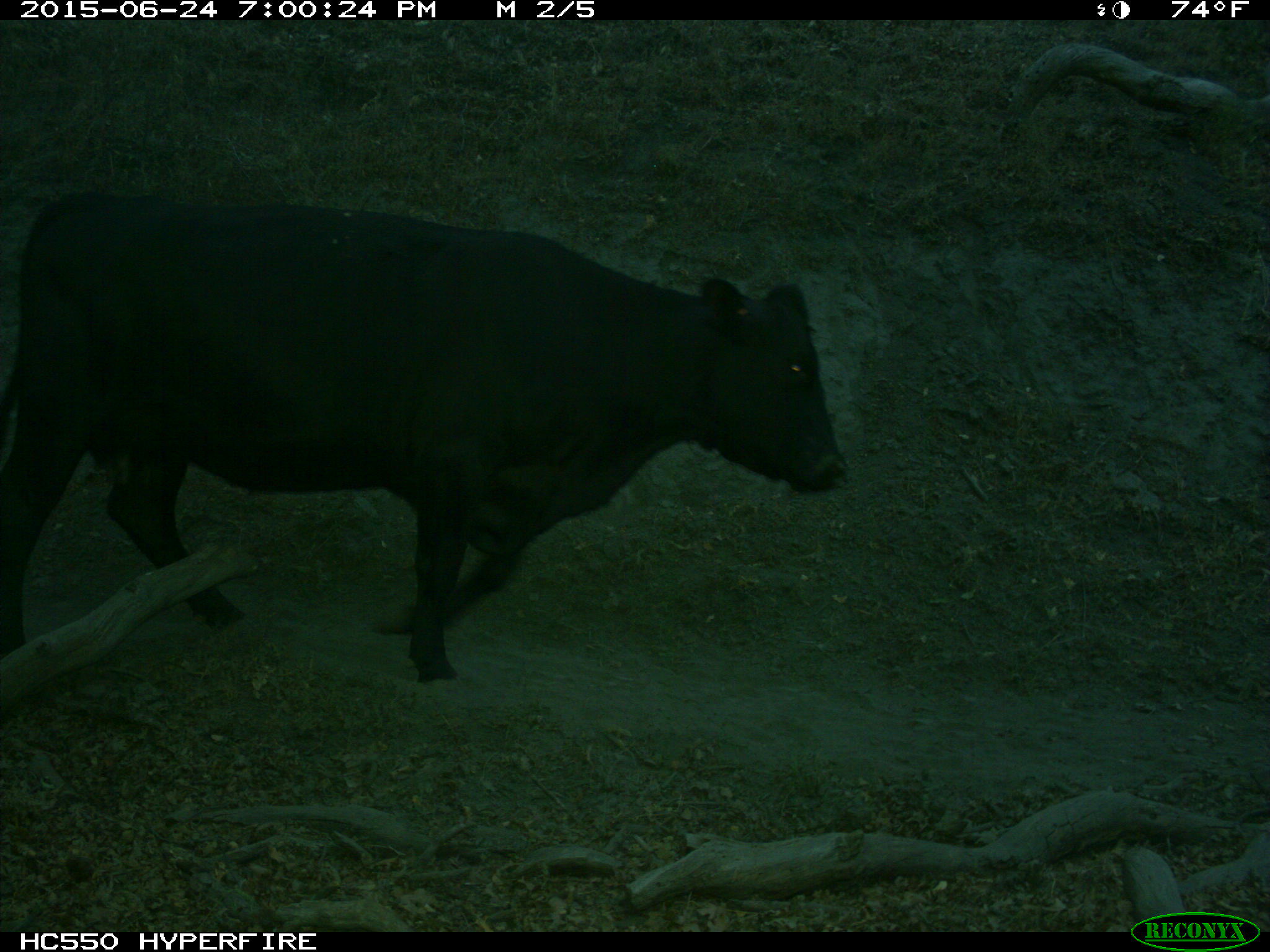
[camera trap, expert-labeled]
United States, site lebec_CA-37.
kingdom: Animalia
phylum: Chordata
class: Mammalia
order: Artiodactyla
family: Bovidae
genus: Bos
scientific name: Bos taurus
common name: domestic cow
Bos taurus (domestic cow).